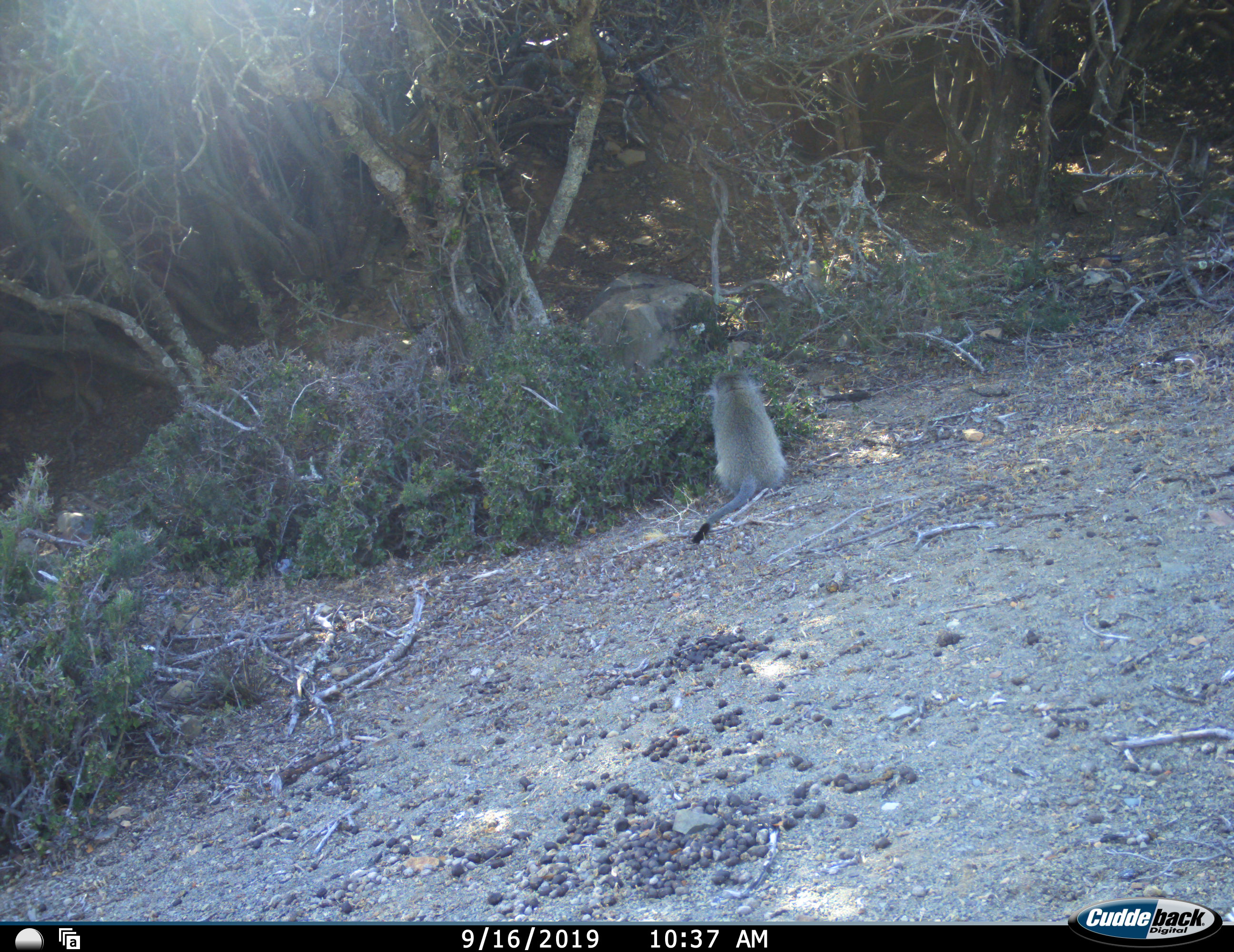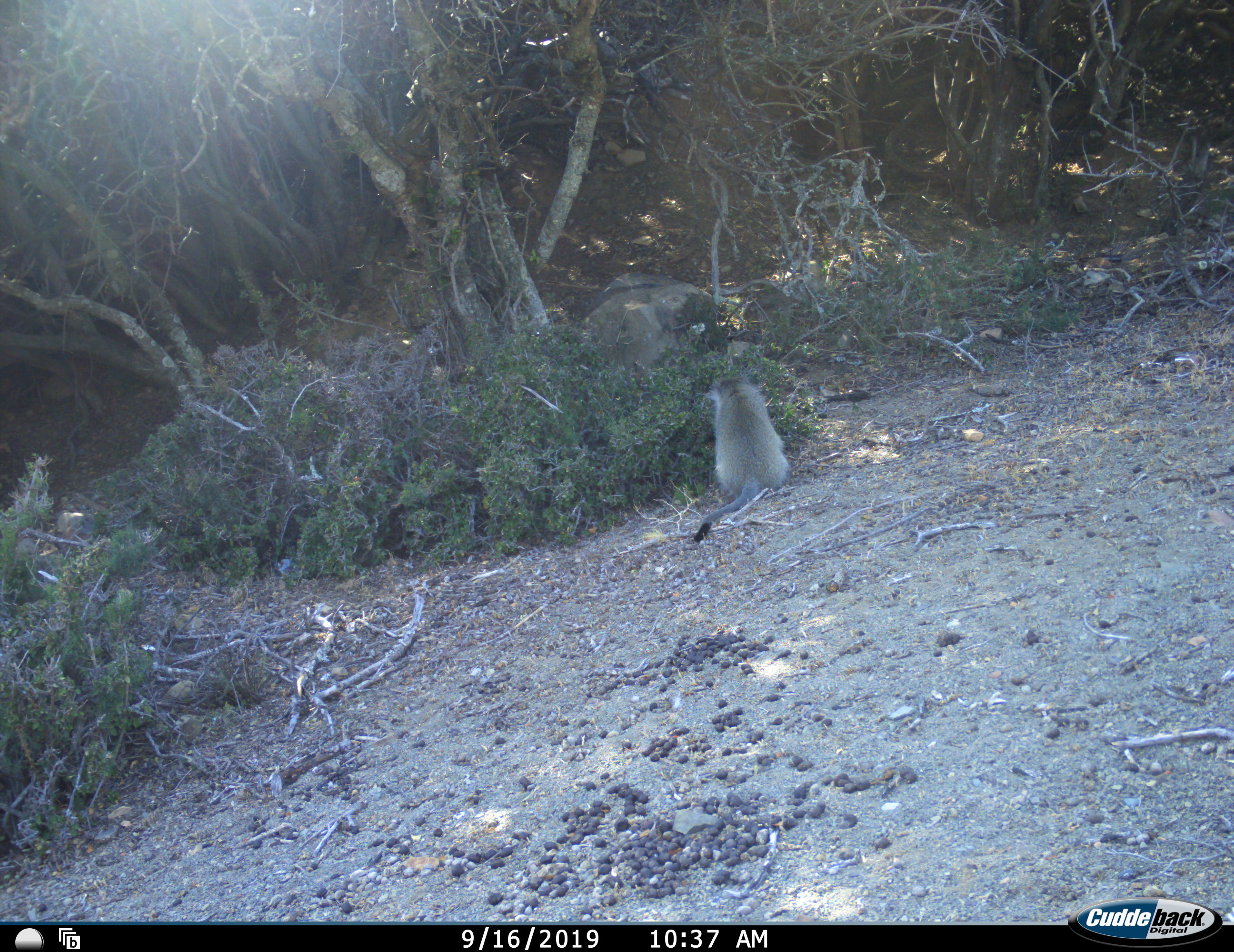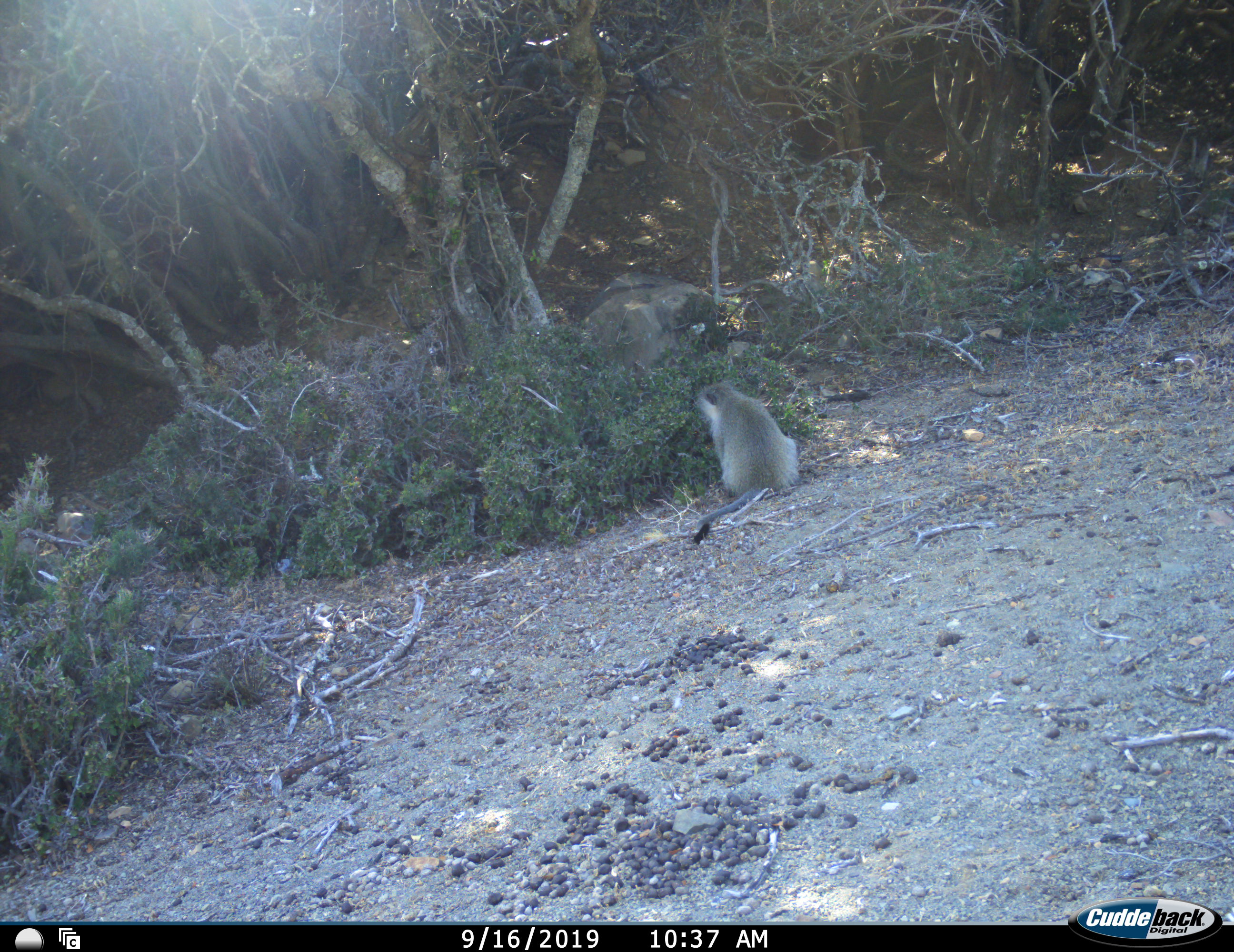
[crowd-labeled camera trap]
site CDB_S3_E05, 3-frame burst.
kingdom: Animalia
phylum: Chordata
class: Mammalia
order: Primates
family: Cercopithecidae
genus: Chlorocebus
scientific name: Chlorocebus pygerythrus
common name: vervet monkey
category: monkeyvervet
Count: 1.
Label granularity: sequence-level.